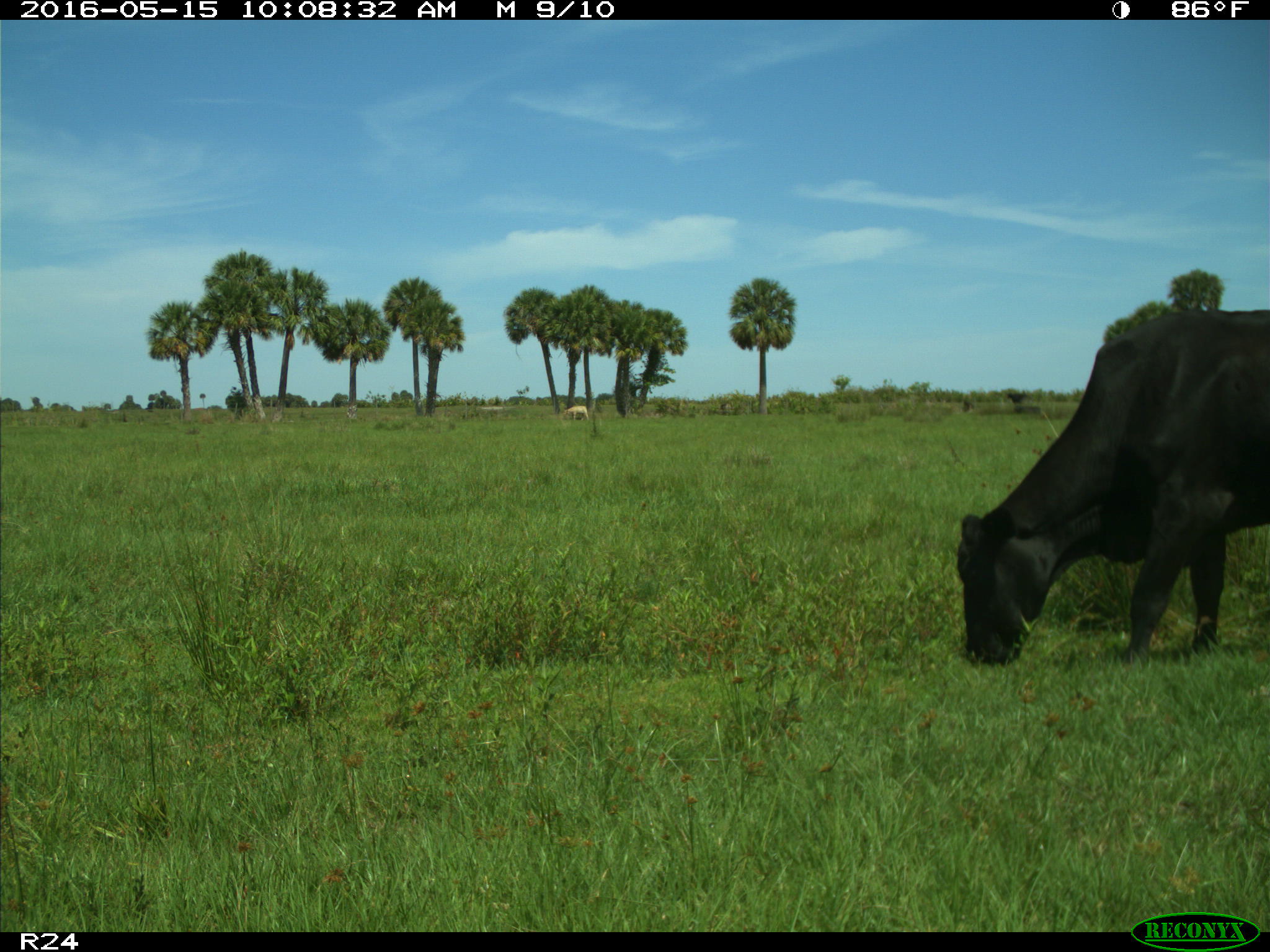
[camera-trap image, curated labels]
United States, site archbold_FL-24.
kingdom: Animalia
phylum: Chordata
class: Mammalia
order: Artiodactyla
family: Bovidae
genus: Bos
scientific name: Bos taurus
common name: domestic cow